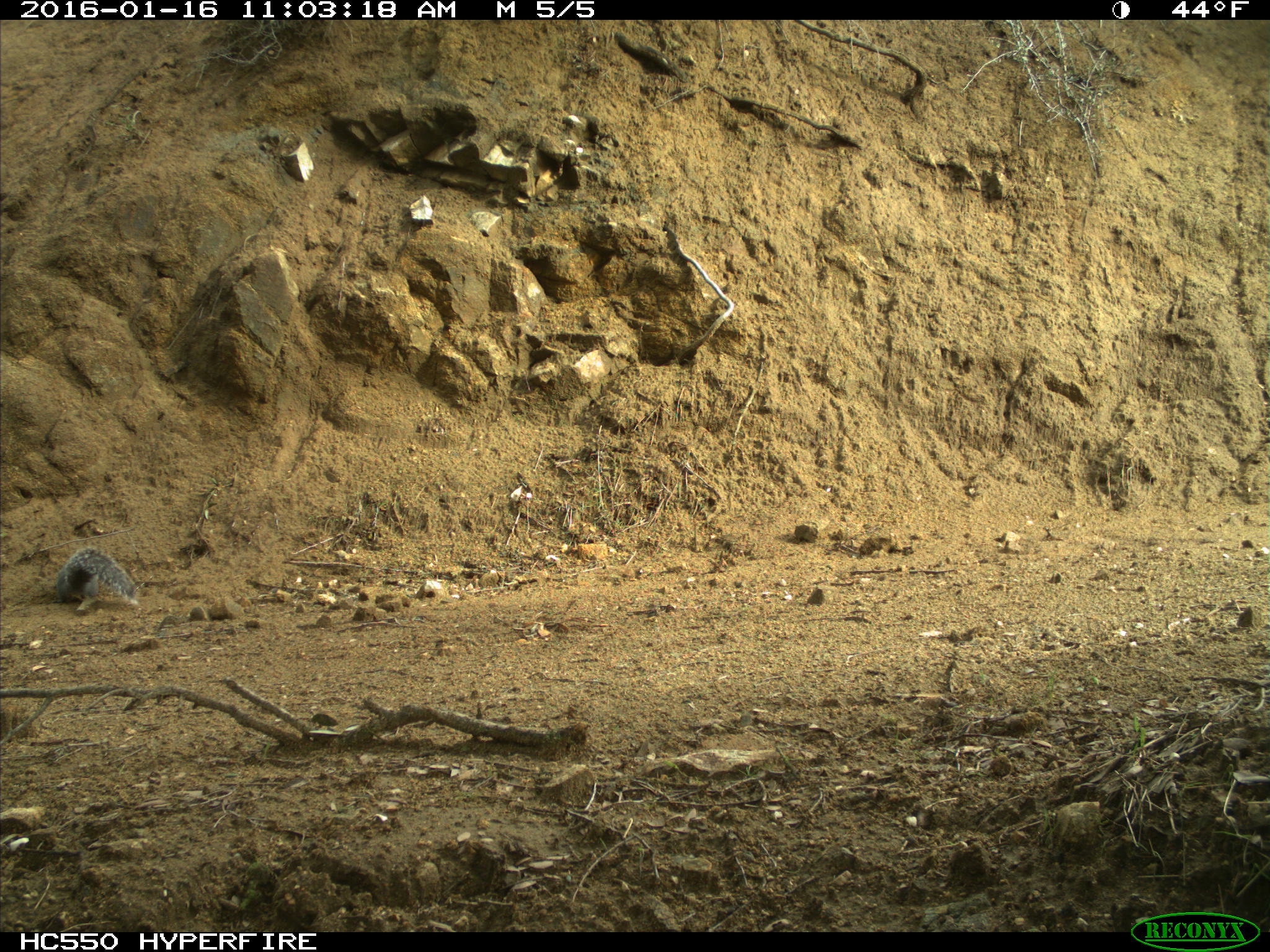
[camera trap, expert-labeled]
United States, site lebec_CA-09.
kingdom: Animalia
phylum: Chordata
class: Mammalia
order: Rodentia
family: Sciuridae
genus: Sciurus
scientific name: Sciurus carolinensis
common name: eastern gray squirrel